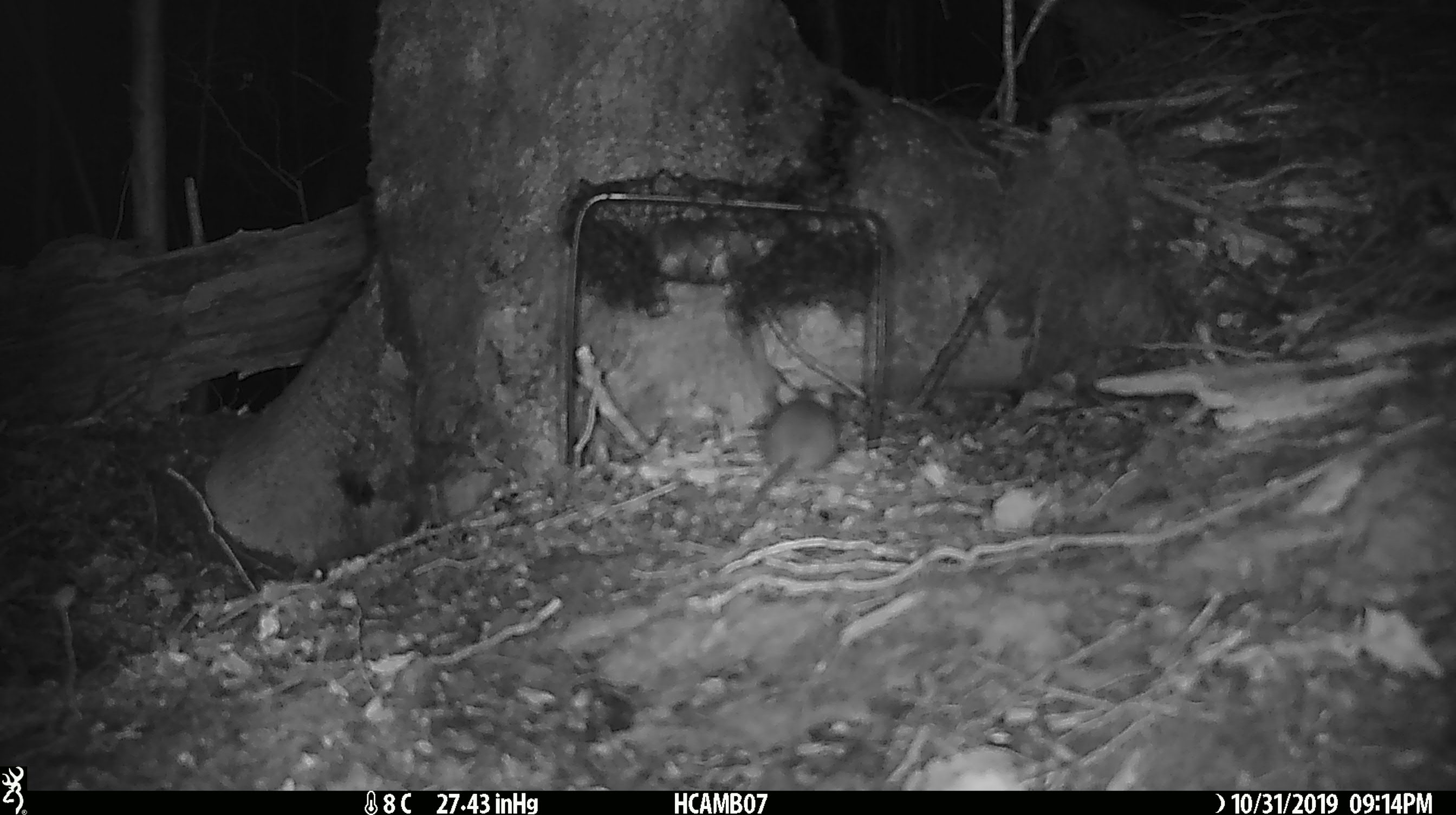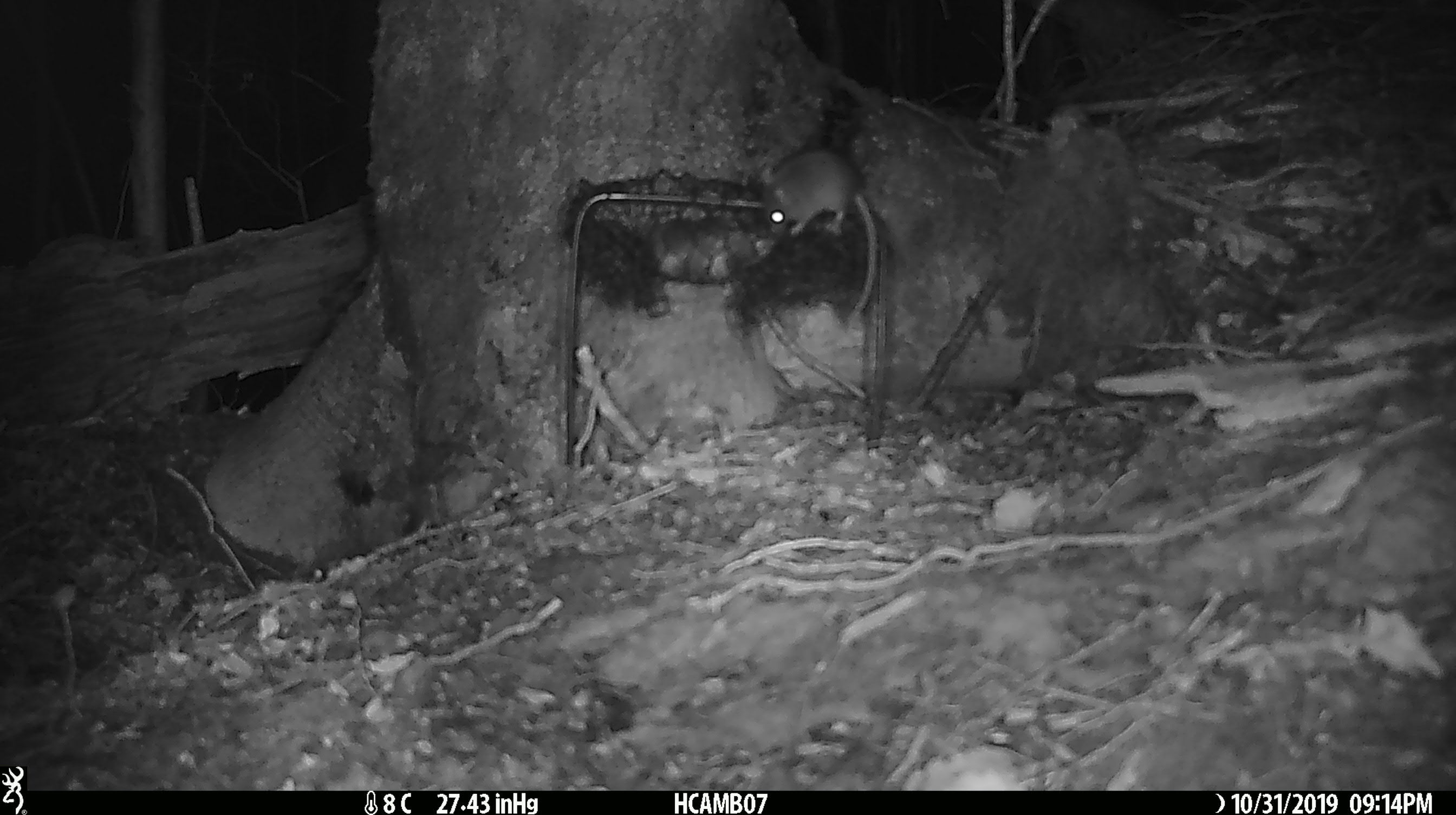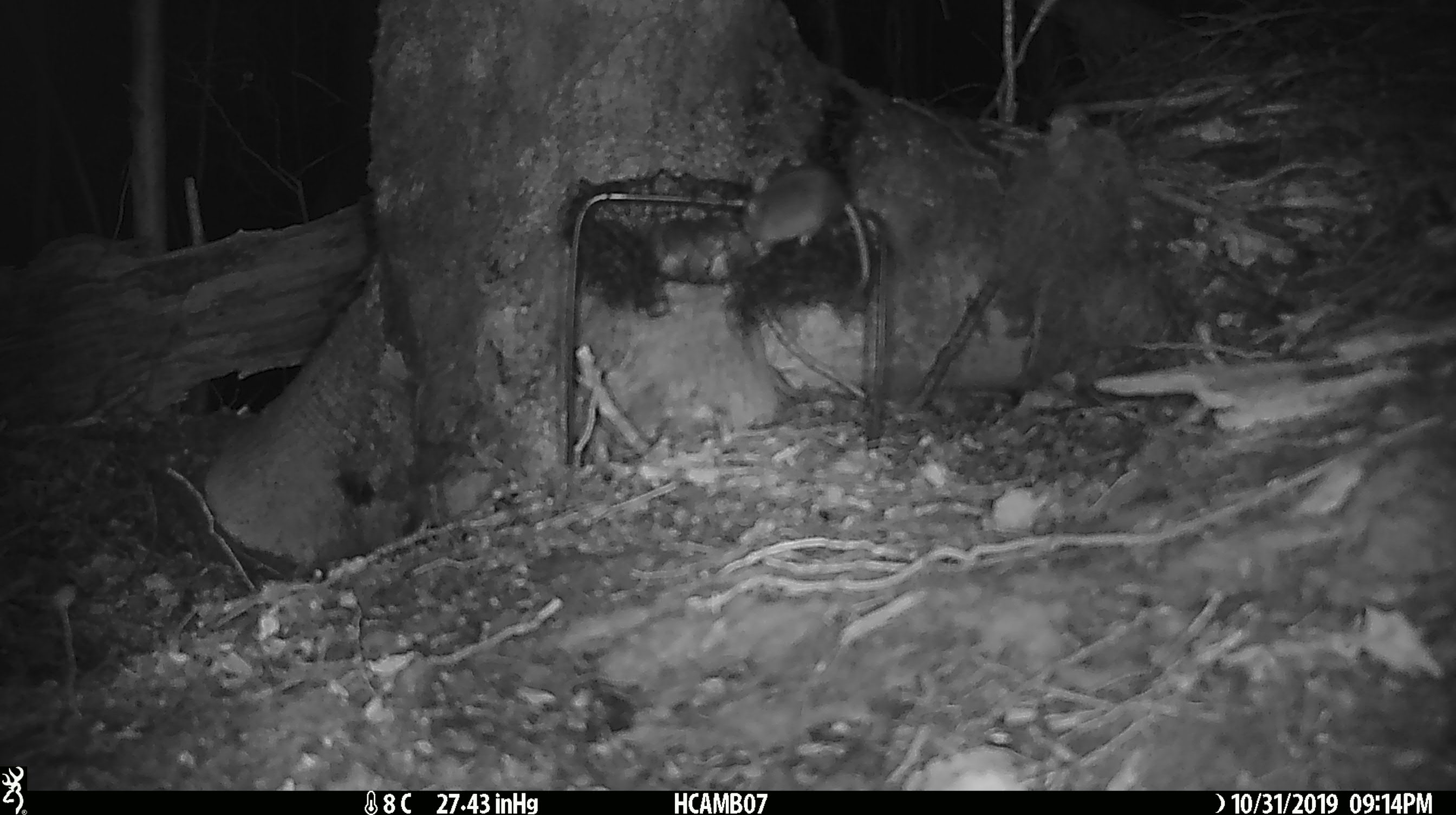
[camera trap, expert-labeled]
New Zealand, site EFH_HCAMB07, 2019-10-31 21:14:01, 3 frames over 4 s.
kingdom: Animalia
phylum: Chordata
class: Mammalia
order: Rodentia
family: Muridae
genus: Mus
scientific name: Mus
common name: mouse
Mouse (Mus).